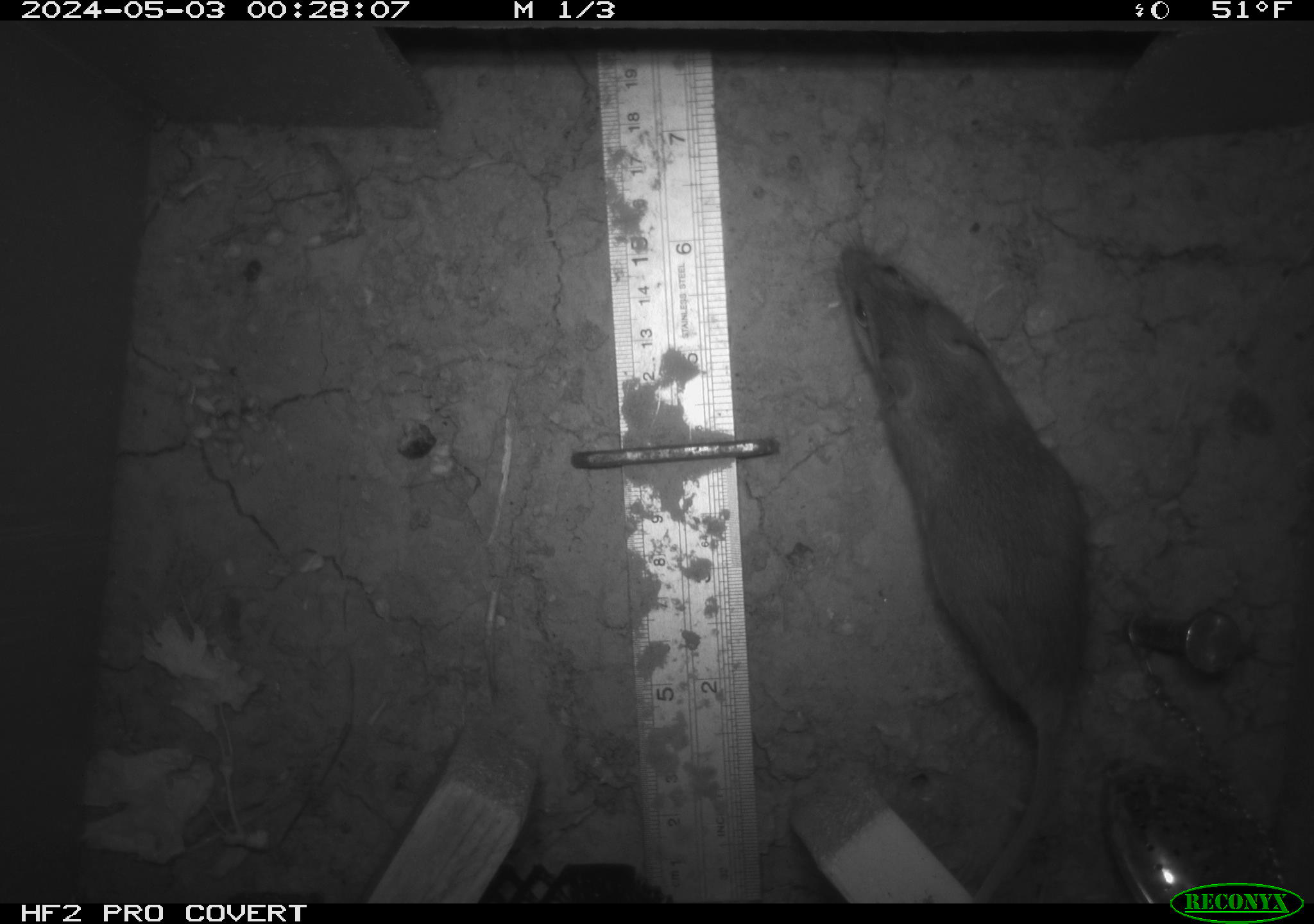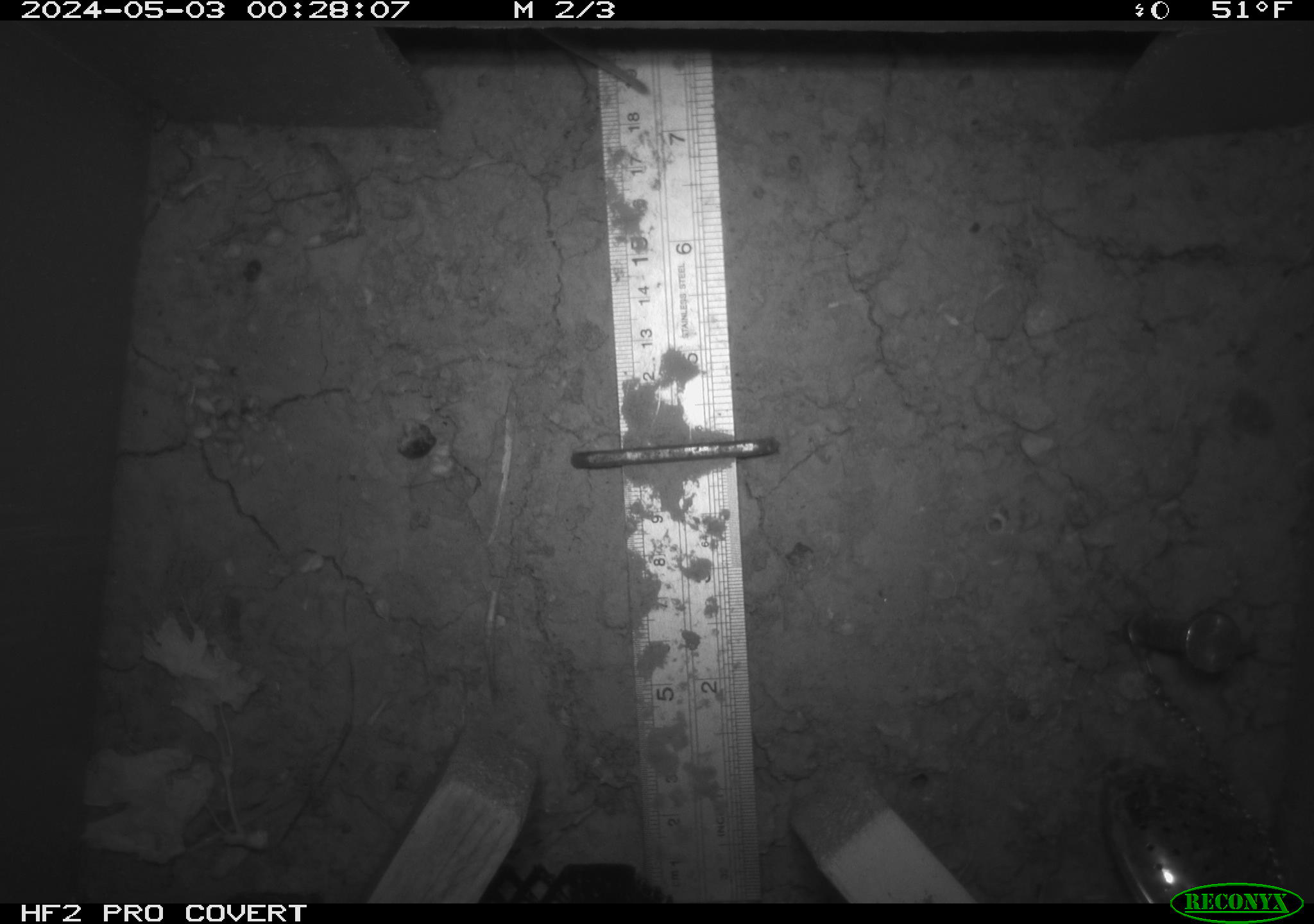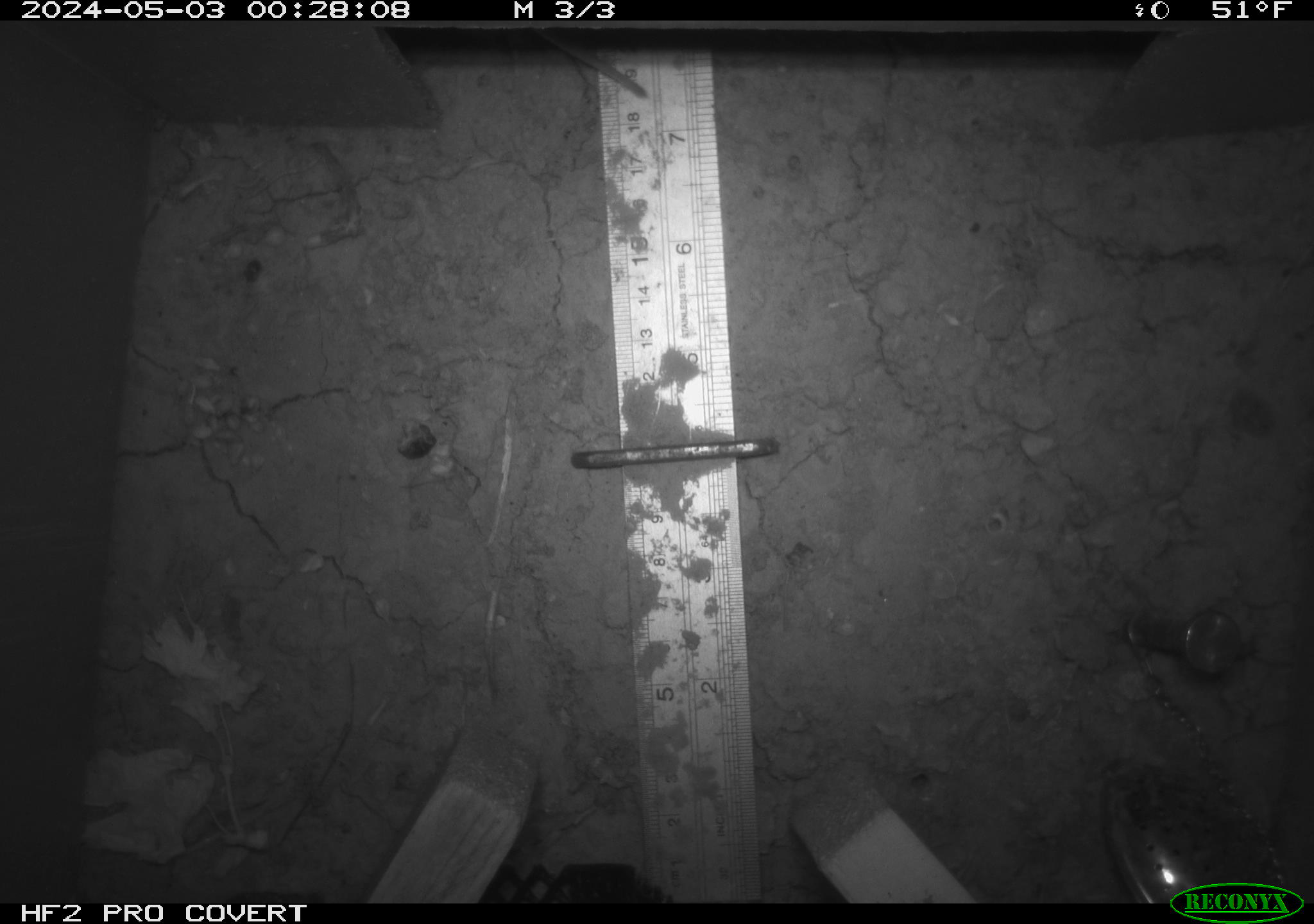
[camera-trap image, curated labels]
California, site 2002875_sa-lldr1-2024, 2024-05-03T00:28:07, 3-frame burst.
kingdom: Animalia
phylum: Chordata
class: Mammalia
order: Rodentia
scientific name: Rodentia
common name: mouse species